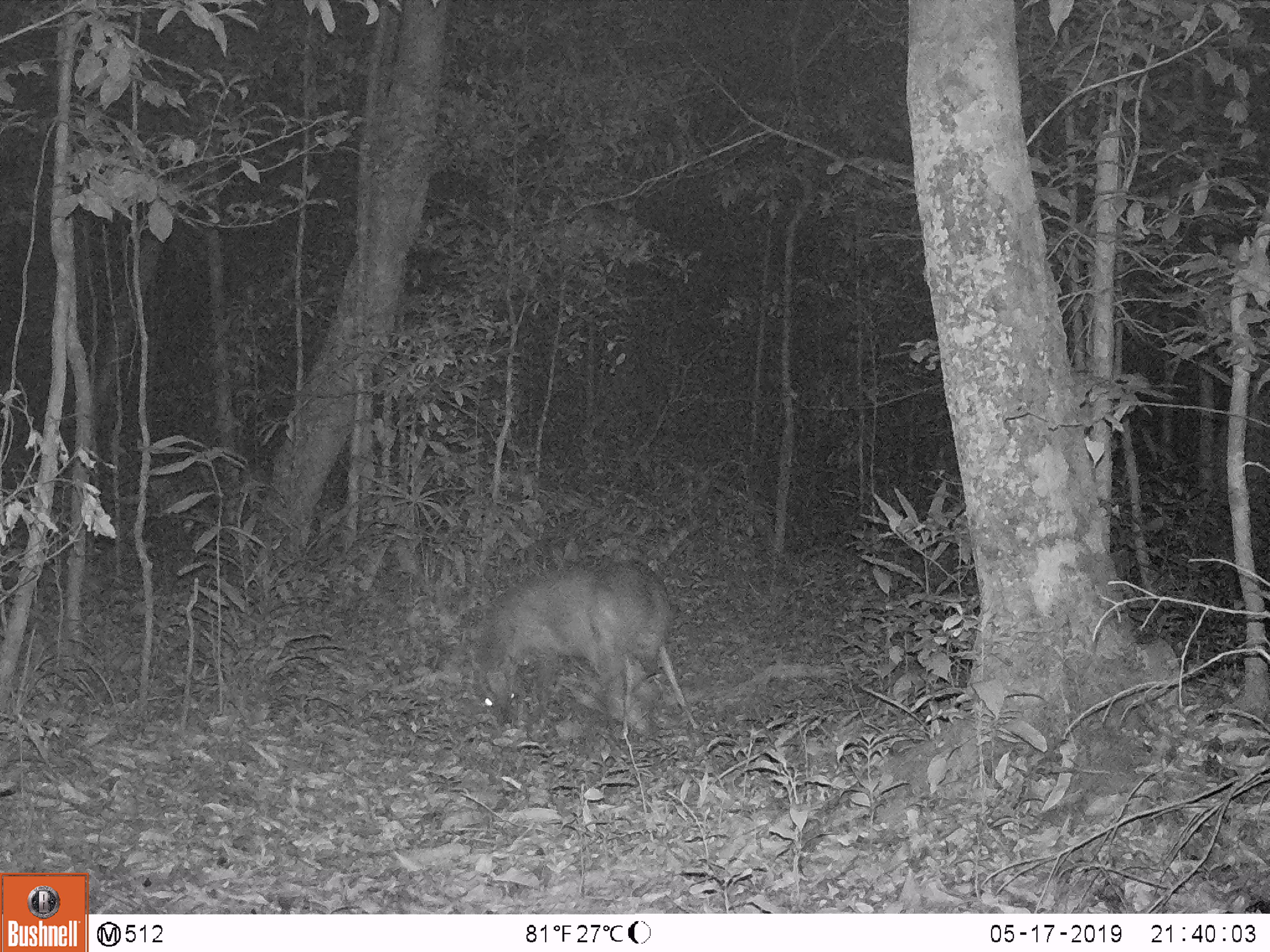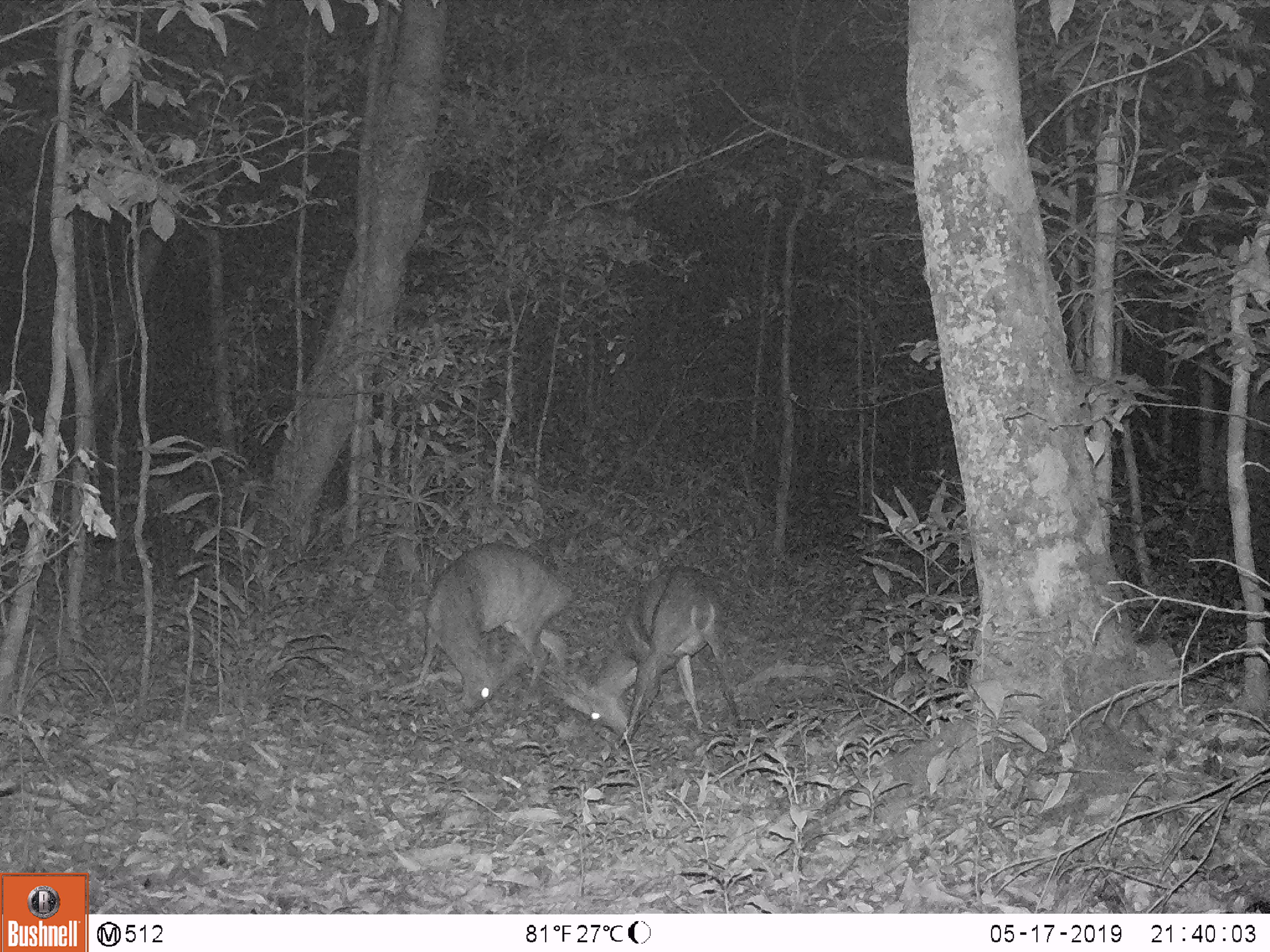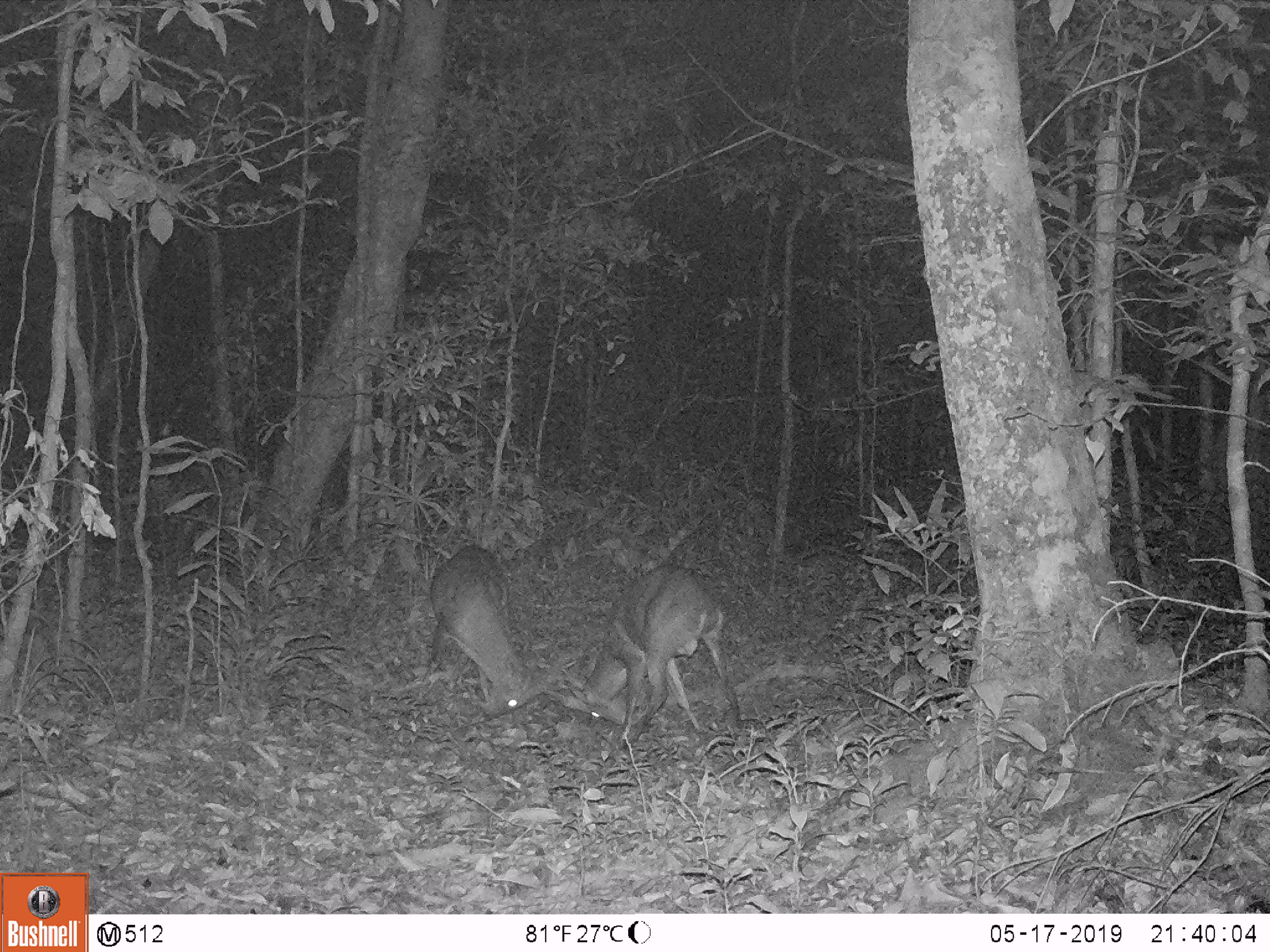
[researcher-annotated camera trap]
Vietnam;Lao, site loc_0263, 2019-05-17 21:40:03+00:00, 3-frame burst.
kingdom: Animalia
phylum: Chordata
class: Mammalia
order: Artiodactyla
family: Cervidae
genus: Muntiacus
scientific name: Muntiacus vuquangensis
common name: large-antlered muntjac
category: large antlered muntjac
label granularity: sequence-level